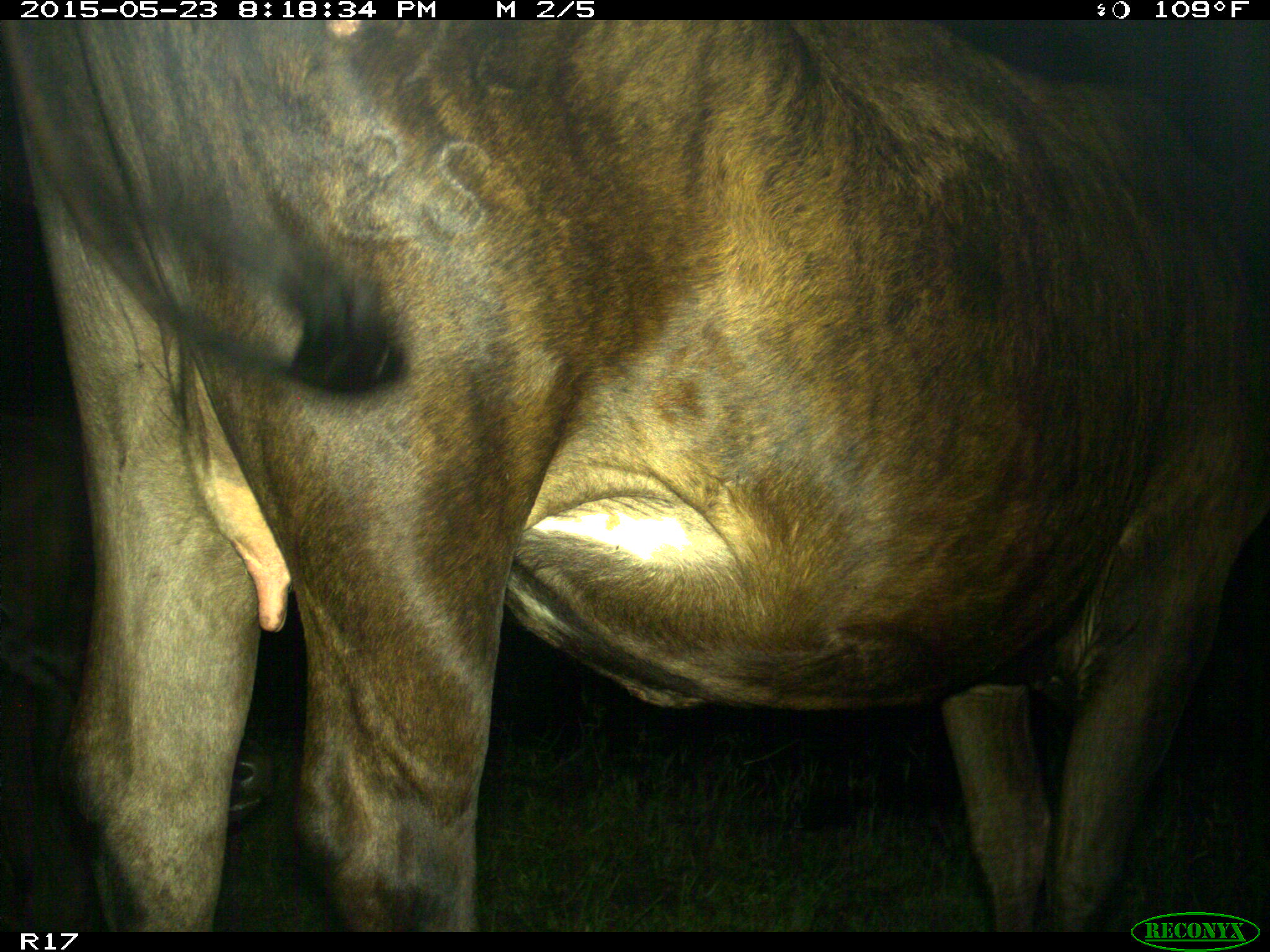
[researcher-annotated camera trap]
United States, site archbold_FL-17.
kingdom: Animalia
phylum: Chordata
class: Mammalia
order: Artiodactyla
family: Bovidae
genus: Bos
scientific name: Bos taurus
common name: domestic cow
Bos taurus (domestic cow).